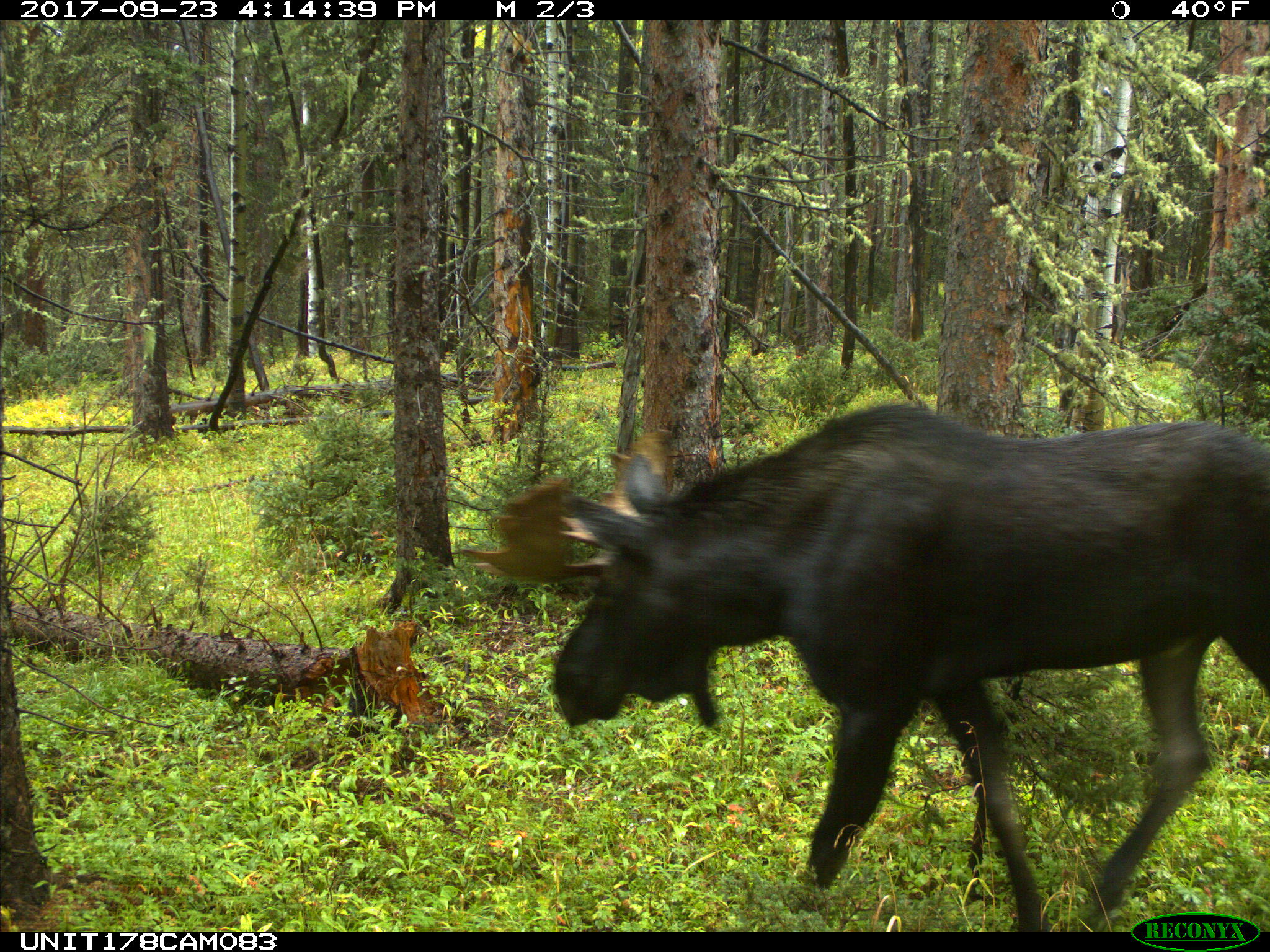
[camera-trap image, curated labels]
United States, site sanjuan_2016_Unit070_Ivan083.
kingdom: Animalia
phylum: Chordata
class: Mammalia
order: Artiodactyla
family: Cervidae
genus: Alces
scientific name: Alces alces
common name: moose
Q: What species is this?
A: Alces alces (moose).